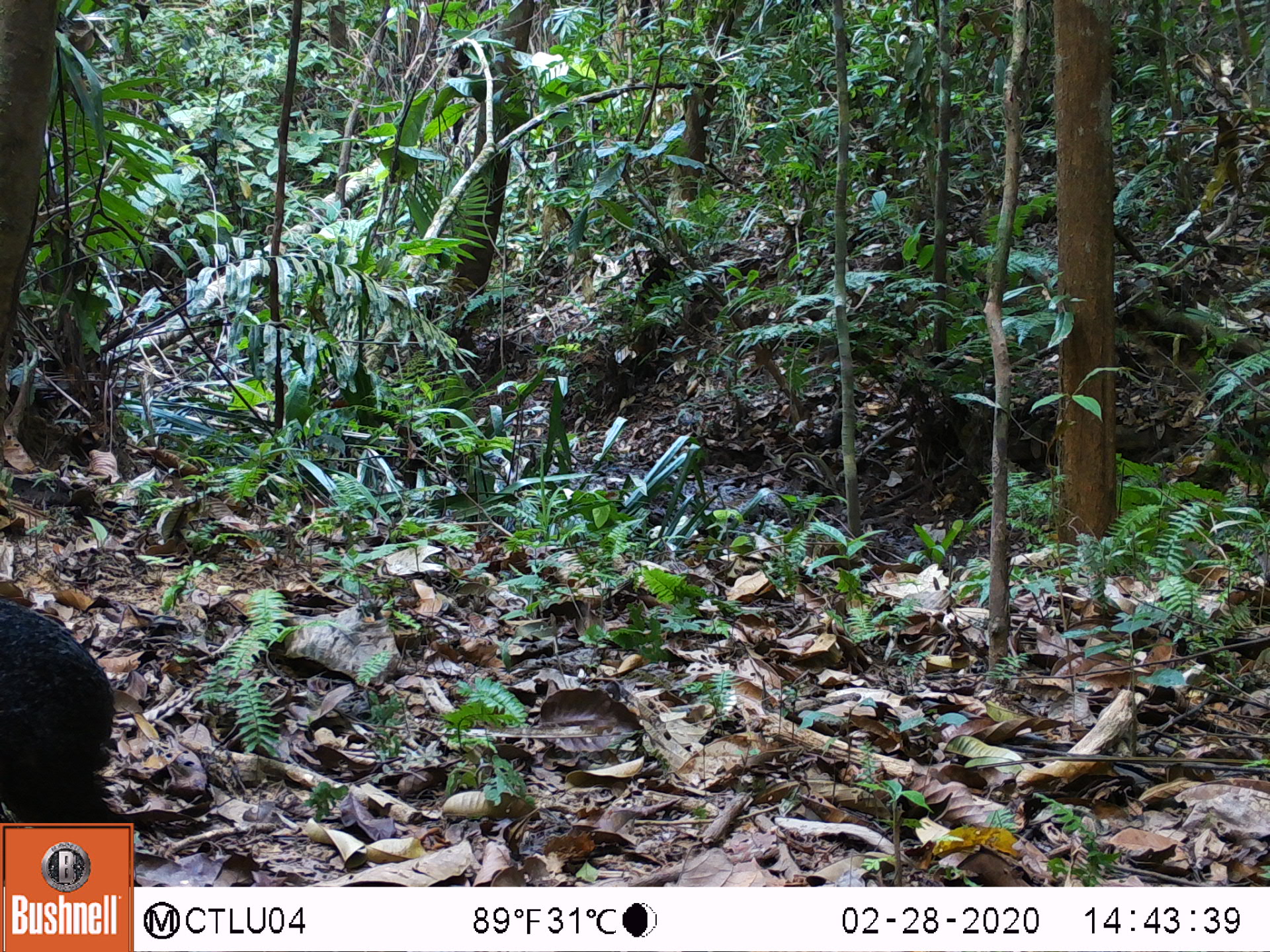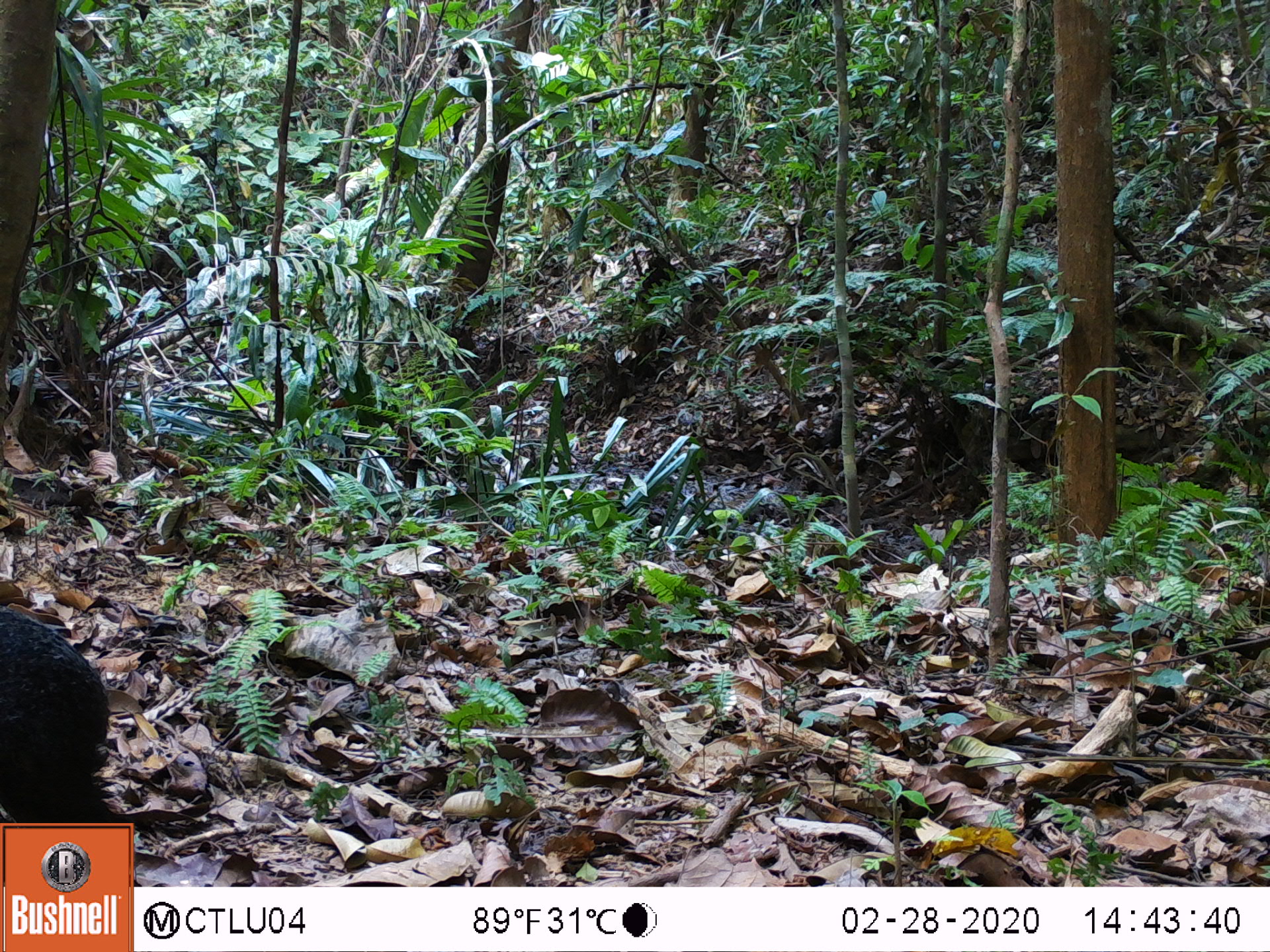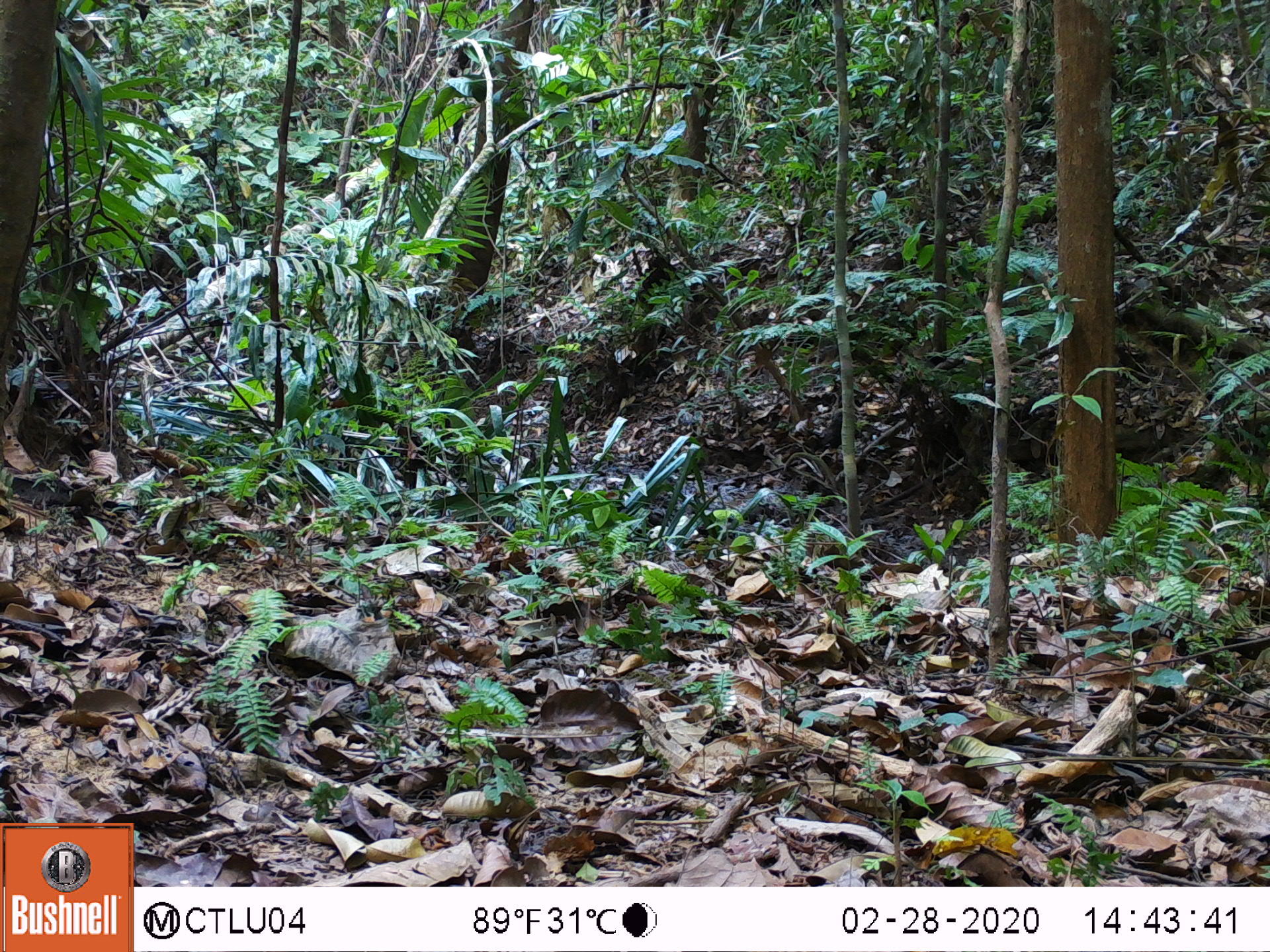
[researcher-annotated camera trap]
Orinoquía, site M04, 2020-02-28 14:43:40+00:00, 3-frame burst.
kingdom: Animalia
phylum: Chordata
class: Mammalia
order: Rodentia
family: Dasyproctidae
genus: Dasyprocta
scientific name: Dasyprocta fuliginosa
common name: black agouti